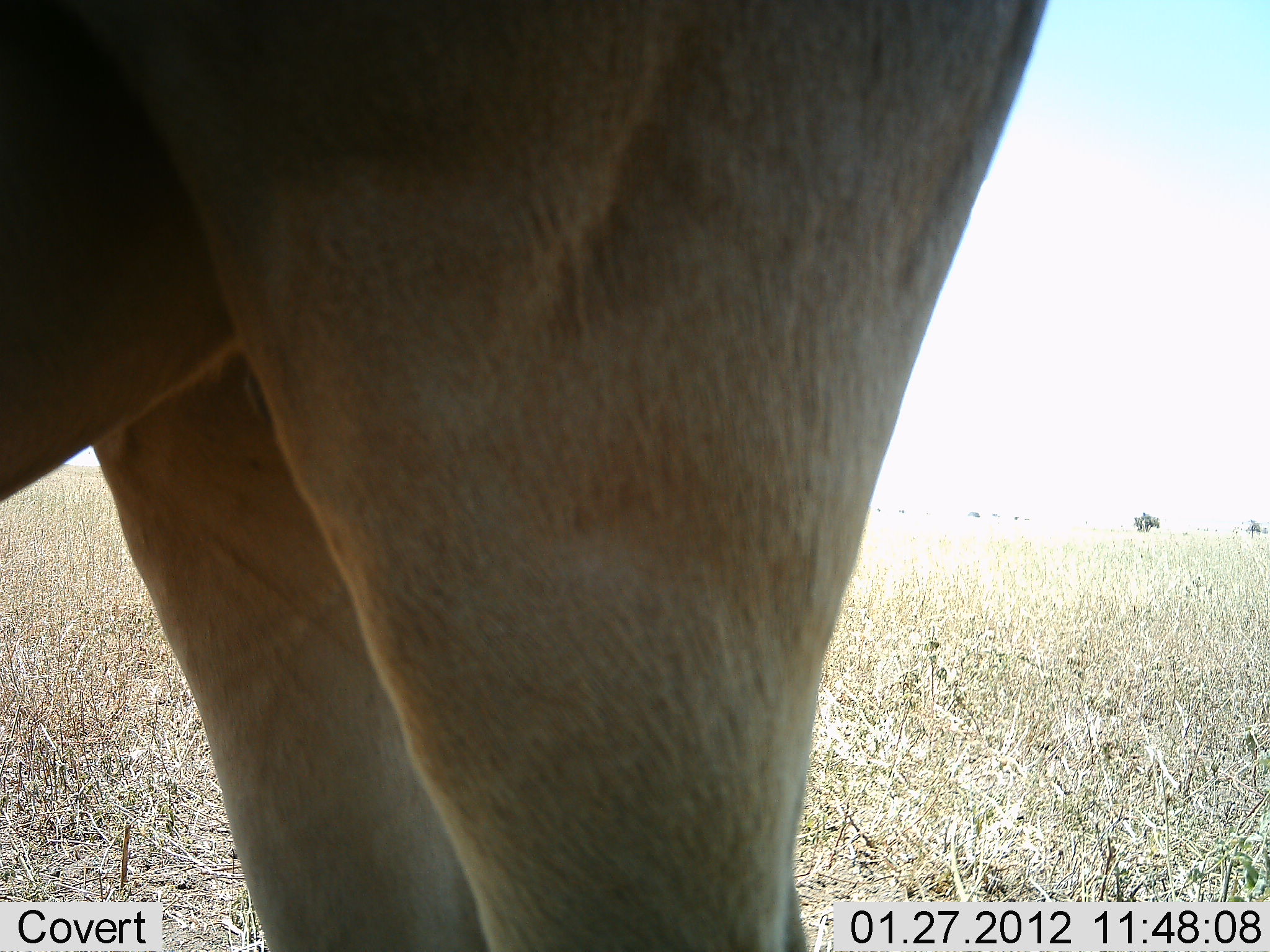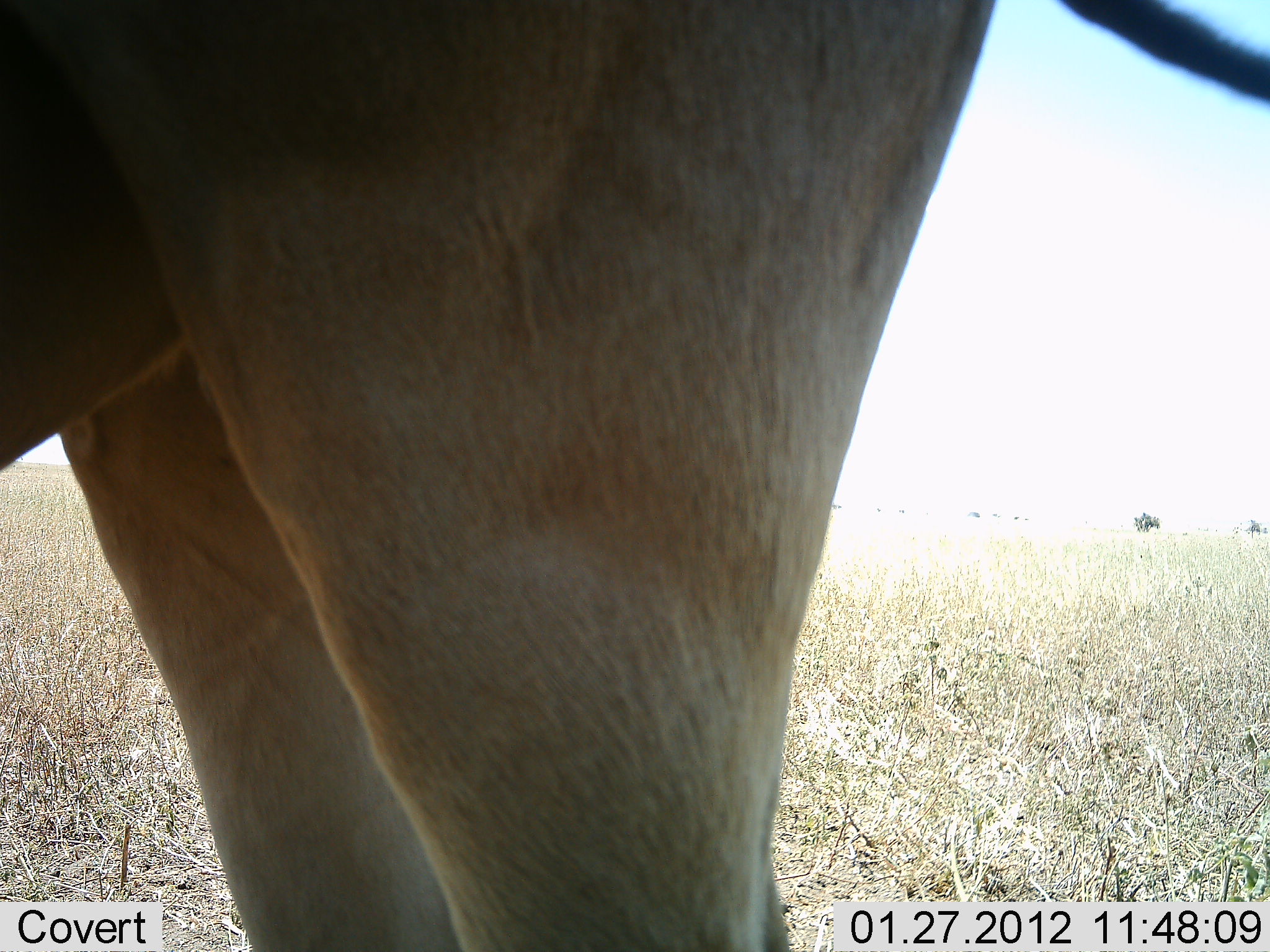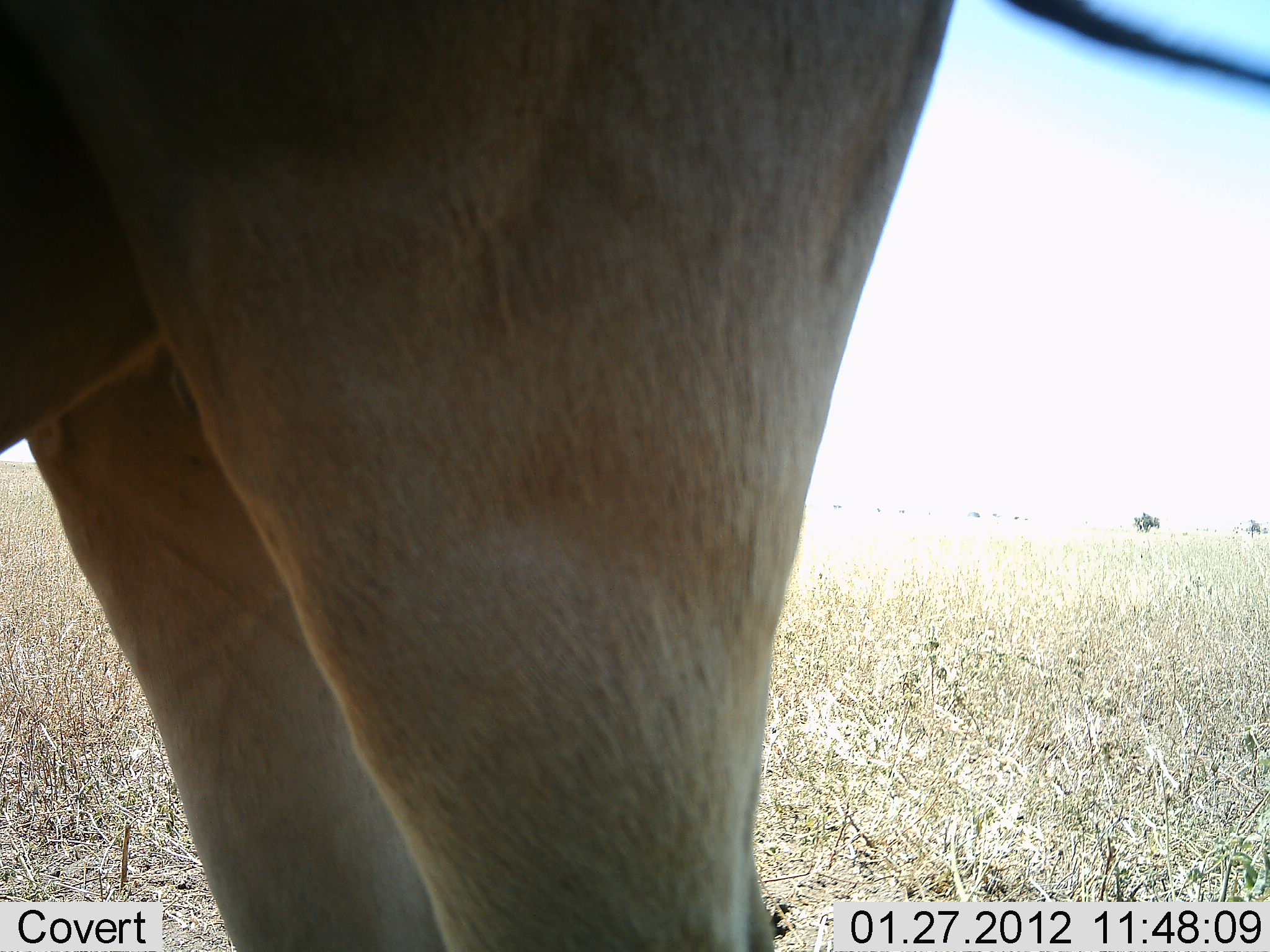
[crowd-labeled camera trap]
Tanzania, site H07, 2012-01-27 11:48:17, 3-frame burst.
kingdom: Animalia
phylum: Chordata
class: Mammalia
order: Artiodactyla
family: Bovidae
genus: Alcelaphus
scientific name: Alcelaphus buselaphus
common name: hartebeest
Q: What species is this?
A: Hartebeest (Alcelaphus buselaphus).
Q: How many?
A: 1.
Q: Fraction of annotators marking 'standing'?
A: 92%.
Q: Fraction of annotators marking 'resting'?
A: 0%.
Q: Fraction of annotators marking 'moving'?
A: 0%.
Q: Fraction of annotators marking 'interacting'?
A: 8%.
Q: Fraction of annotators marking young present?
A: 0%.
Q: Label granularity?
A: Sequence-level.